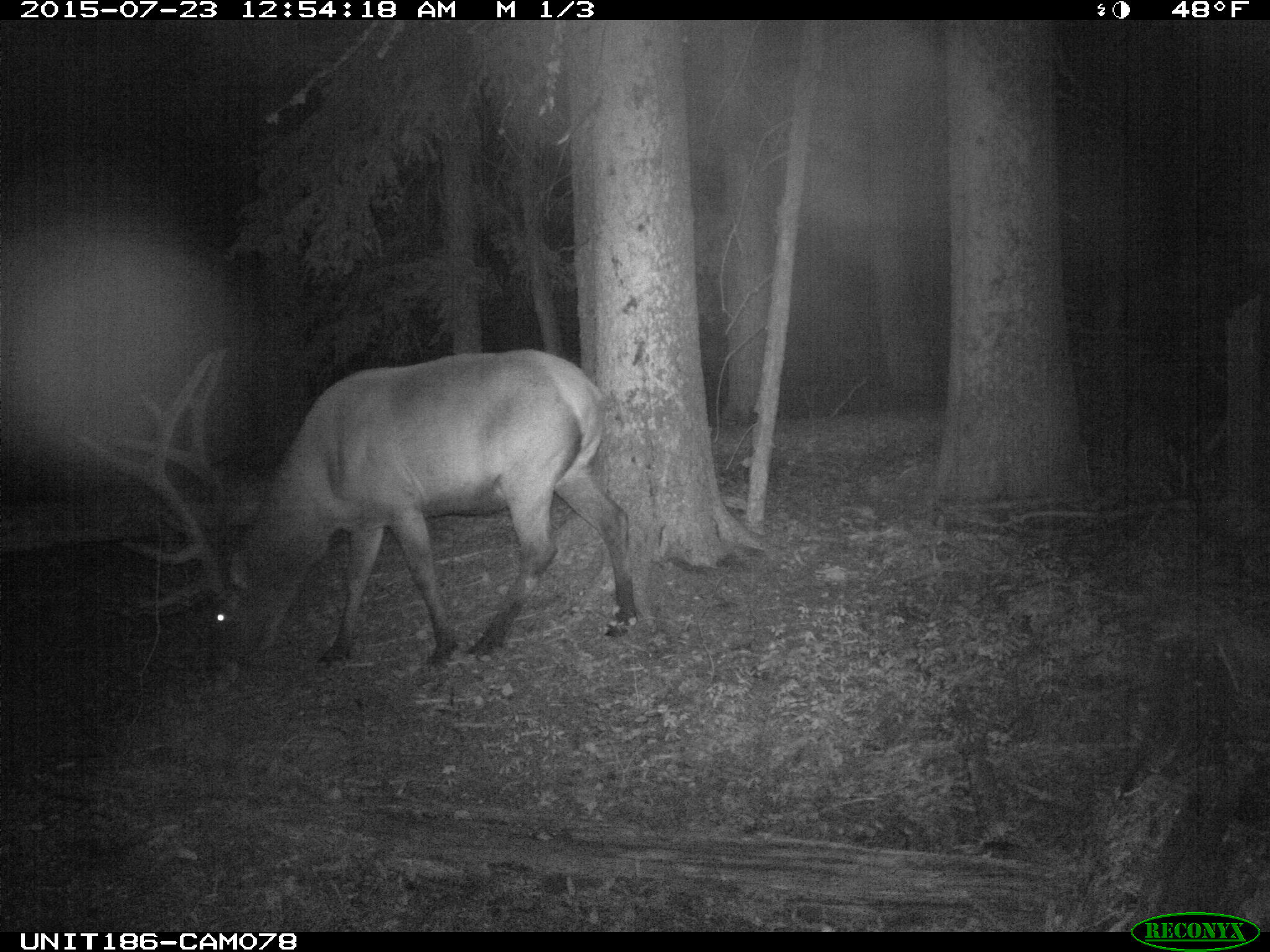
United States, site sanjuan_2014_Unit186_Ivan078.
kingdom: Animalia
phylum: Chordata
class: Mammalia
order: Artiodactyla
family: Cervidae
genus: Cervus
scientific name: Cervus elaphus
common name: red deer